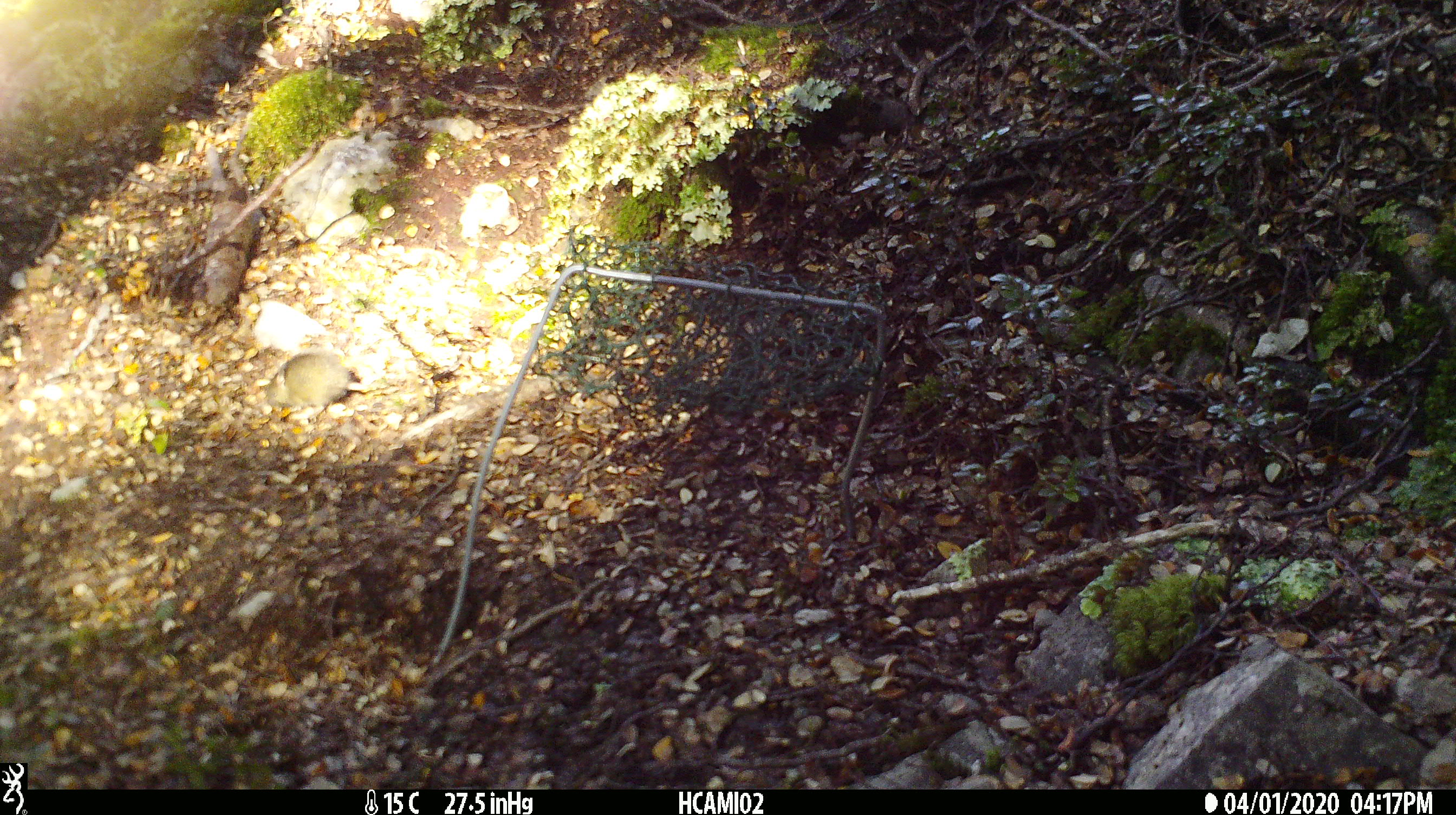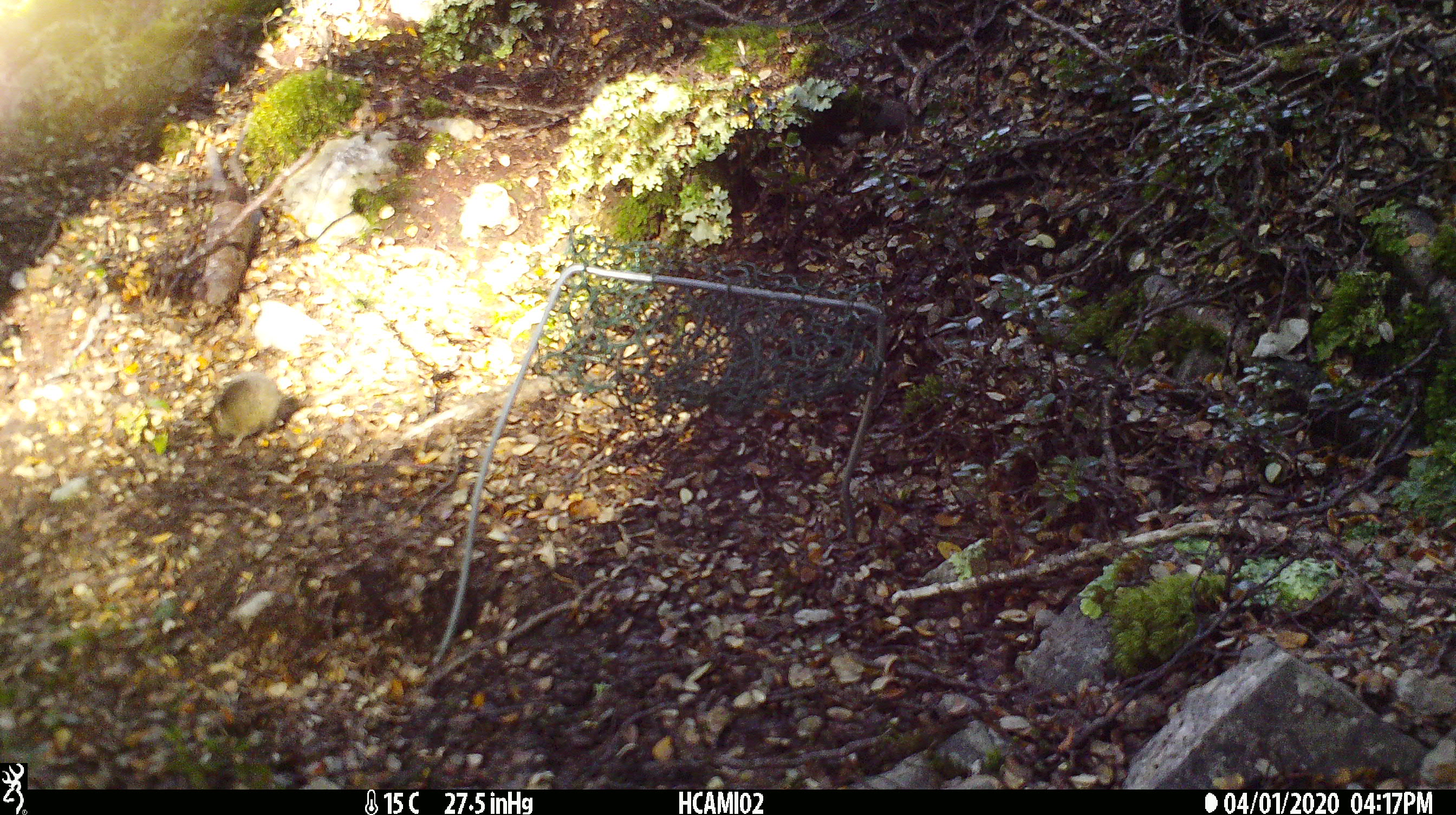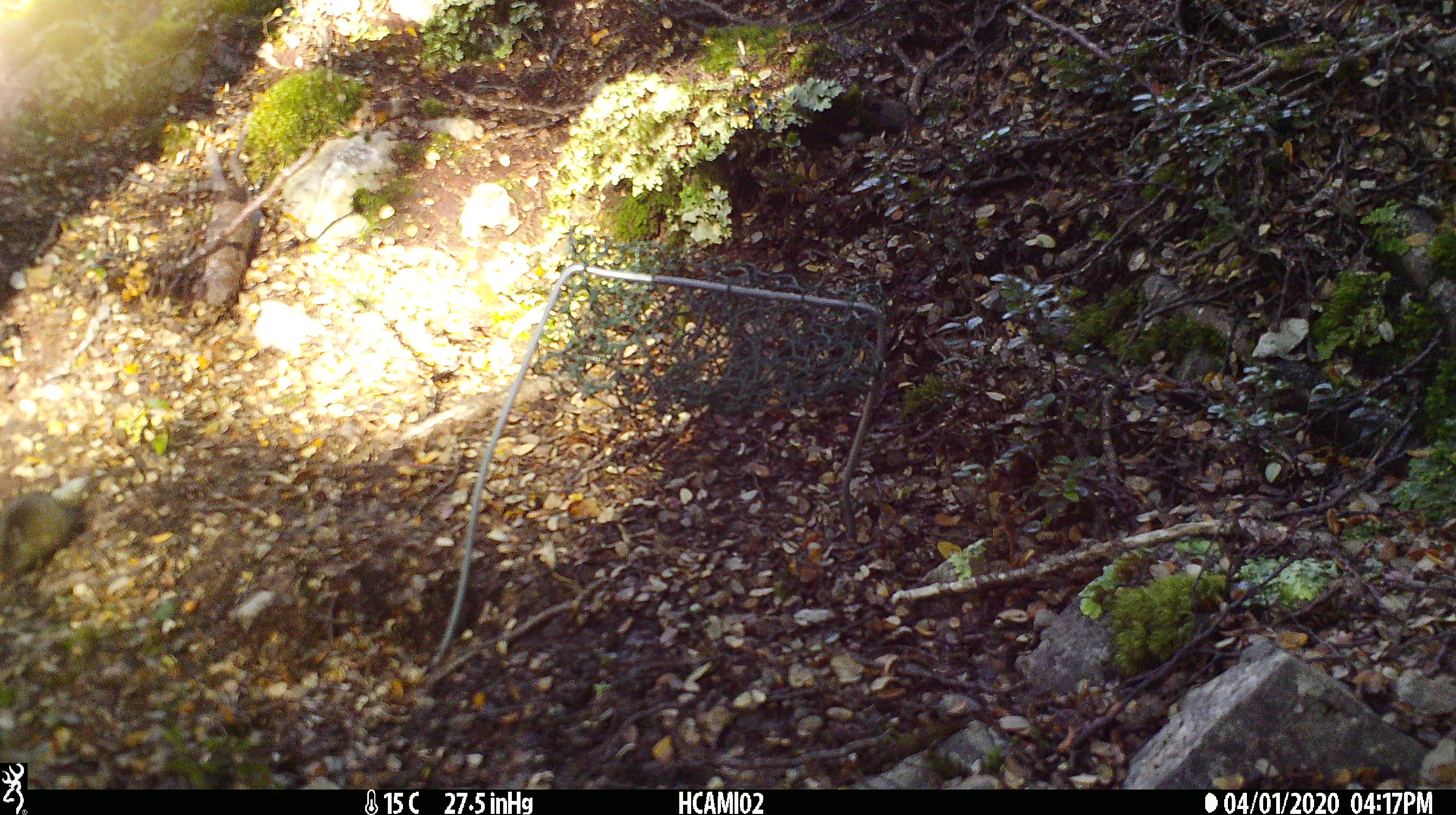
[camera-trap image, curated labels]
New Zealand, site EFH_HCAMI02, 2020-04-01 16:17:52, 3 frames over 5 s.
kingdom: Animalia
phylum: Chordata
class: Mammalia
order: Rodentia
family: Muridae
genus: Mus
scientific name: Mus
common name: mouse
Mouse (Mus).